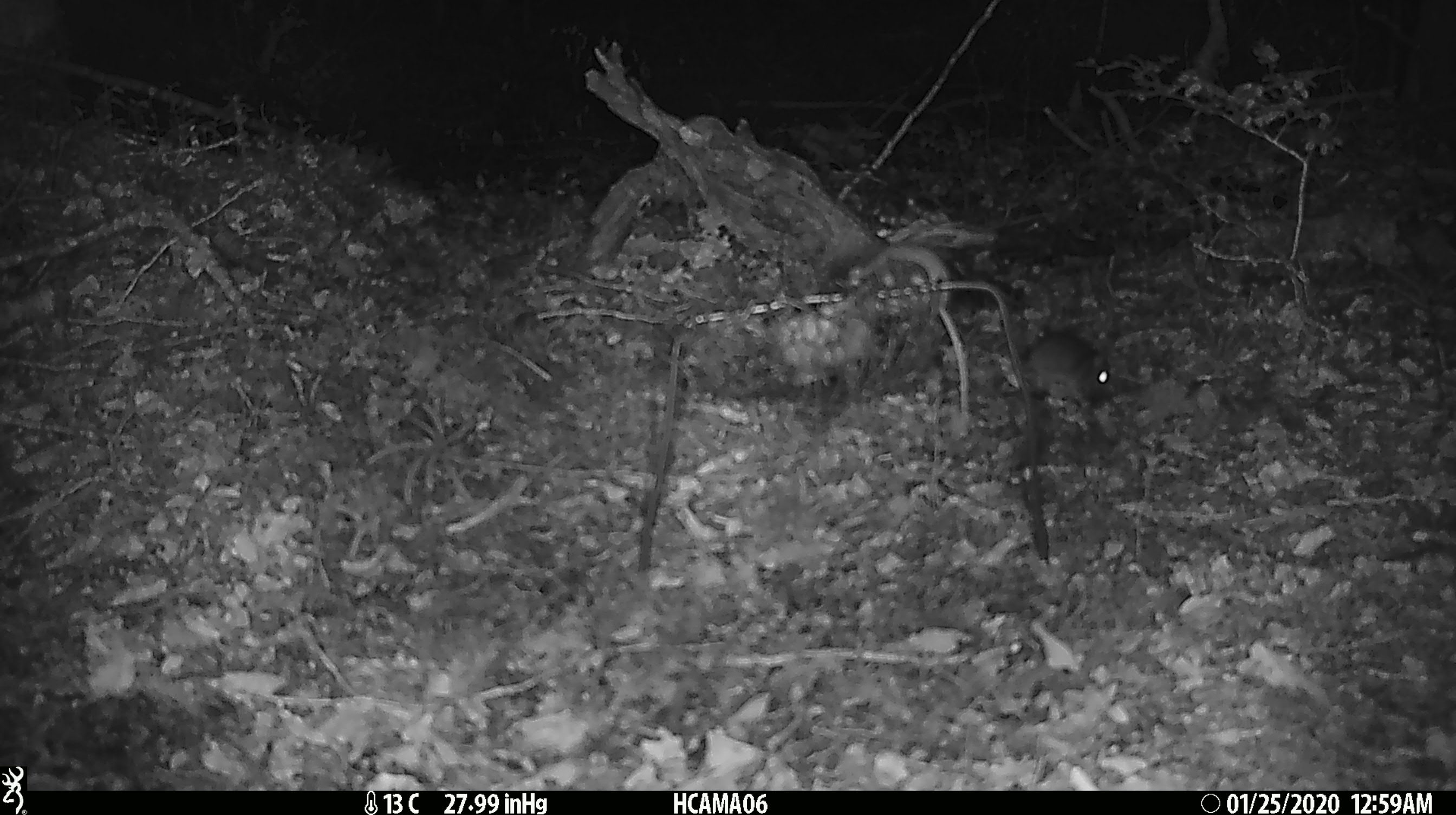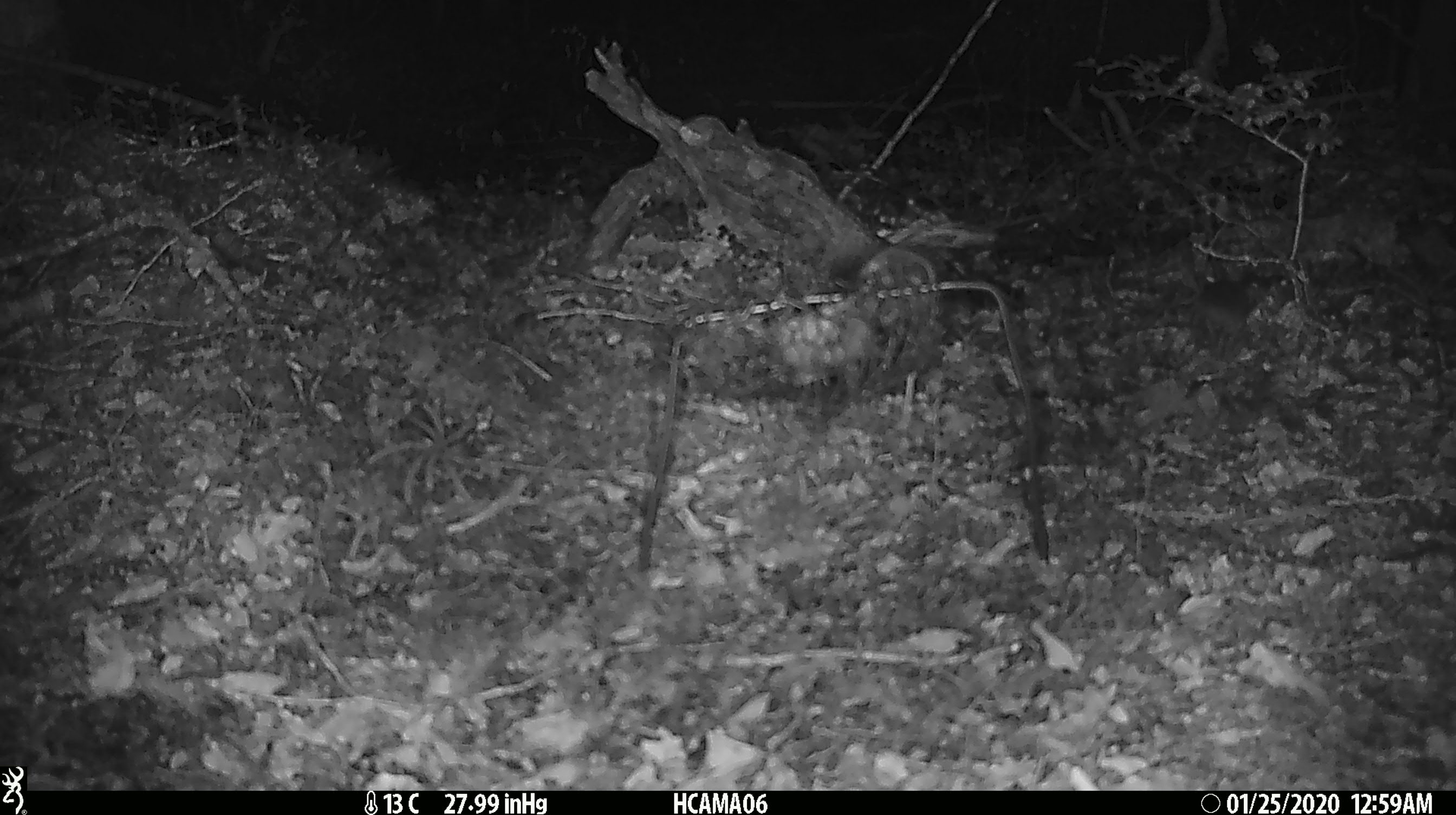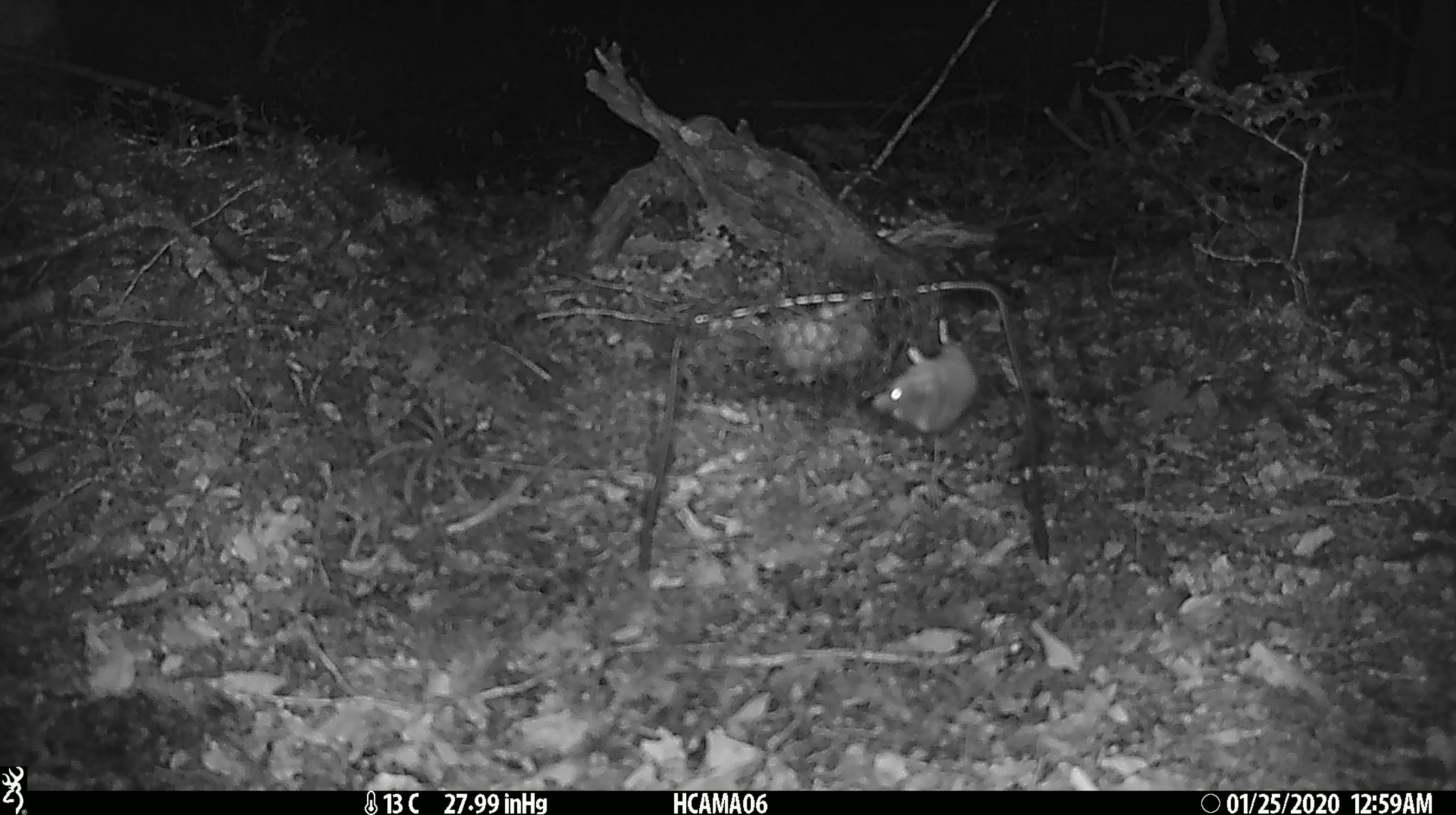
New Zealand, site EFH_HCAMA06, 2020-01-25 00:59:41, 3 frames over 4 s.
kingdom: Animalia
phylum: Chordata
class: Mammalia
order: Rodentia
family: Muridae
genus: Mus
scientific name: Mus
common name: mouse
Mouse (Mus).